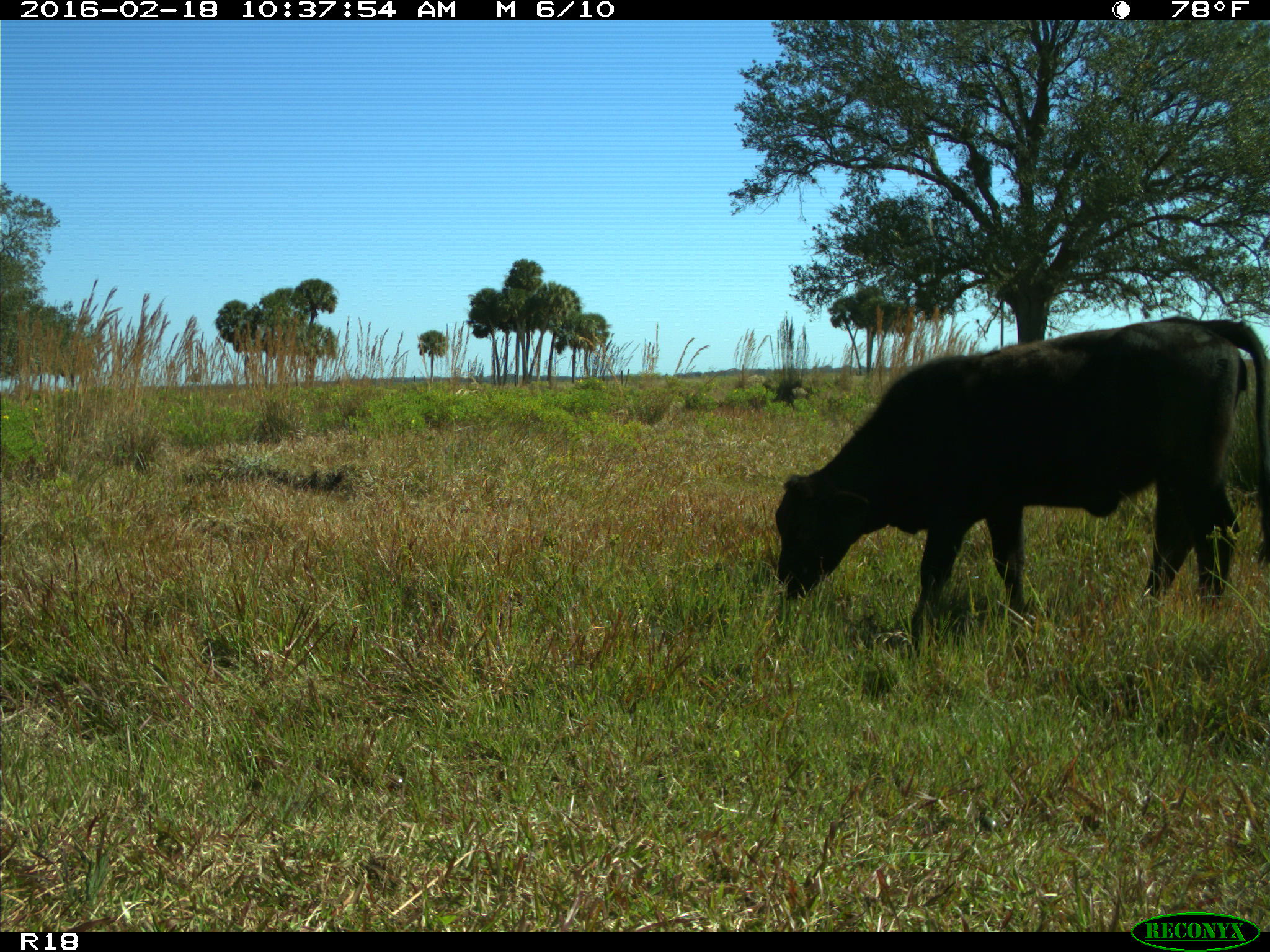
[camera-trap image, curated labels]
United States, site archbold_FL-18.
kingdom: Animalia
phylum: Chordata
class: Mammalia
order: Artiodactyla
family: Bovidae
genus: Bos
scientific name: Bos taurus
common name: domestic cow